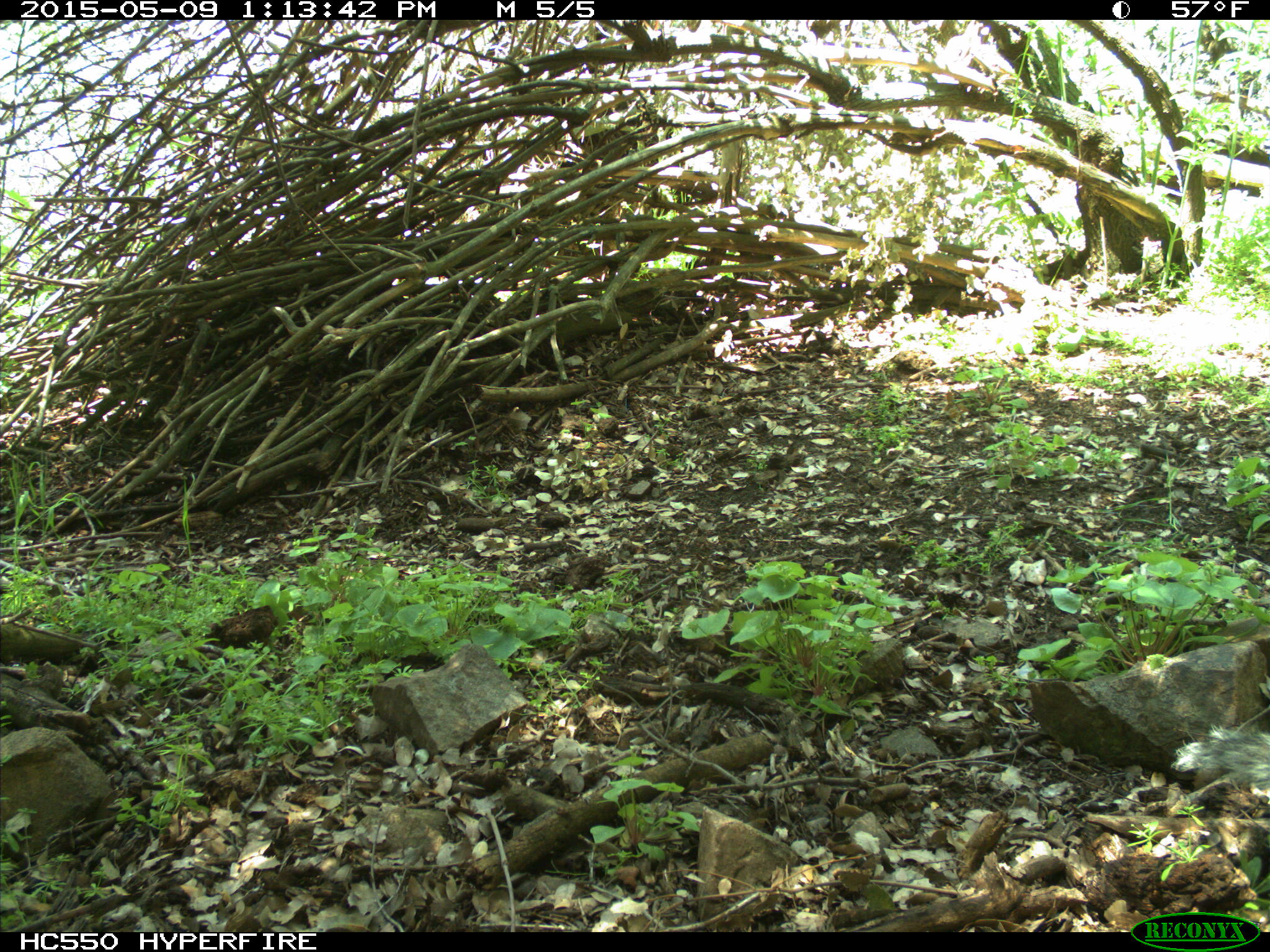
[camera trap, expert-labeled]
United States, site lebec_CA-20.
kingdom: Animalia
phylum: Chordata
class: Mammalia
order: Rodentia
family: Sciuridae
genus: Sciurus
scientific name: Sciurus carolinensis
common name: eastern gray squirrel